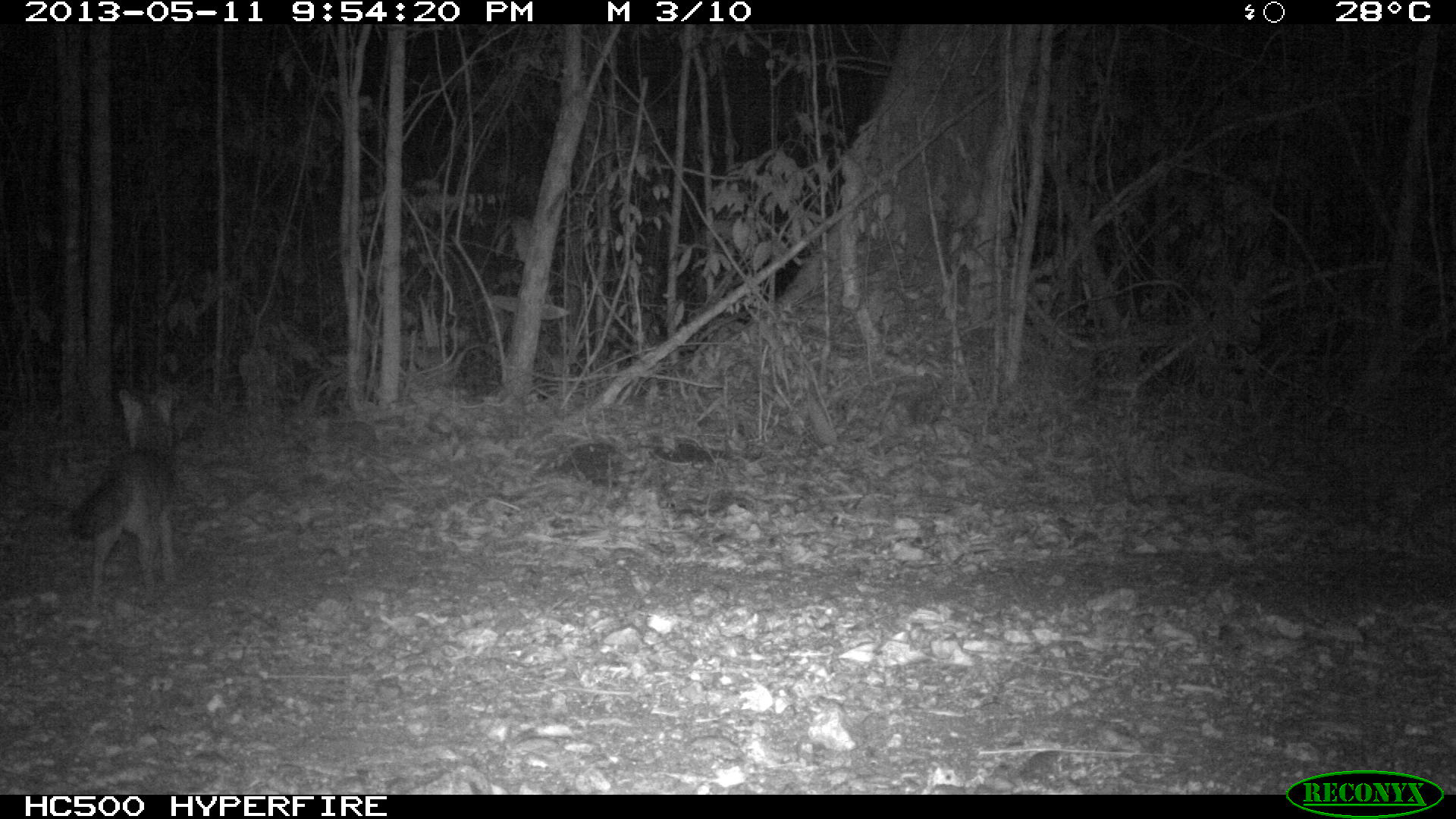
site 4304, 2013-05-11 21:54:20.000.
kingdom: Animalia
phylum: Chordata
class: Mammalia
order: Carnivora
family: Canidae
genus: Urocyon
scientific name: Urocyon cinereoargenteus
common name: gray fox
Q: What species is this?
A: Urocyon cinereoargenteus (gray fox).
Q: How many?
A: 1.